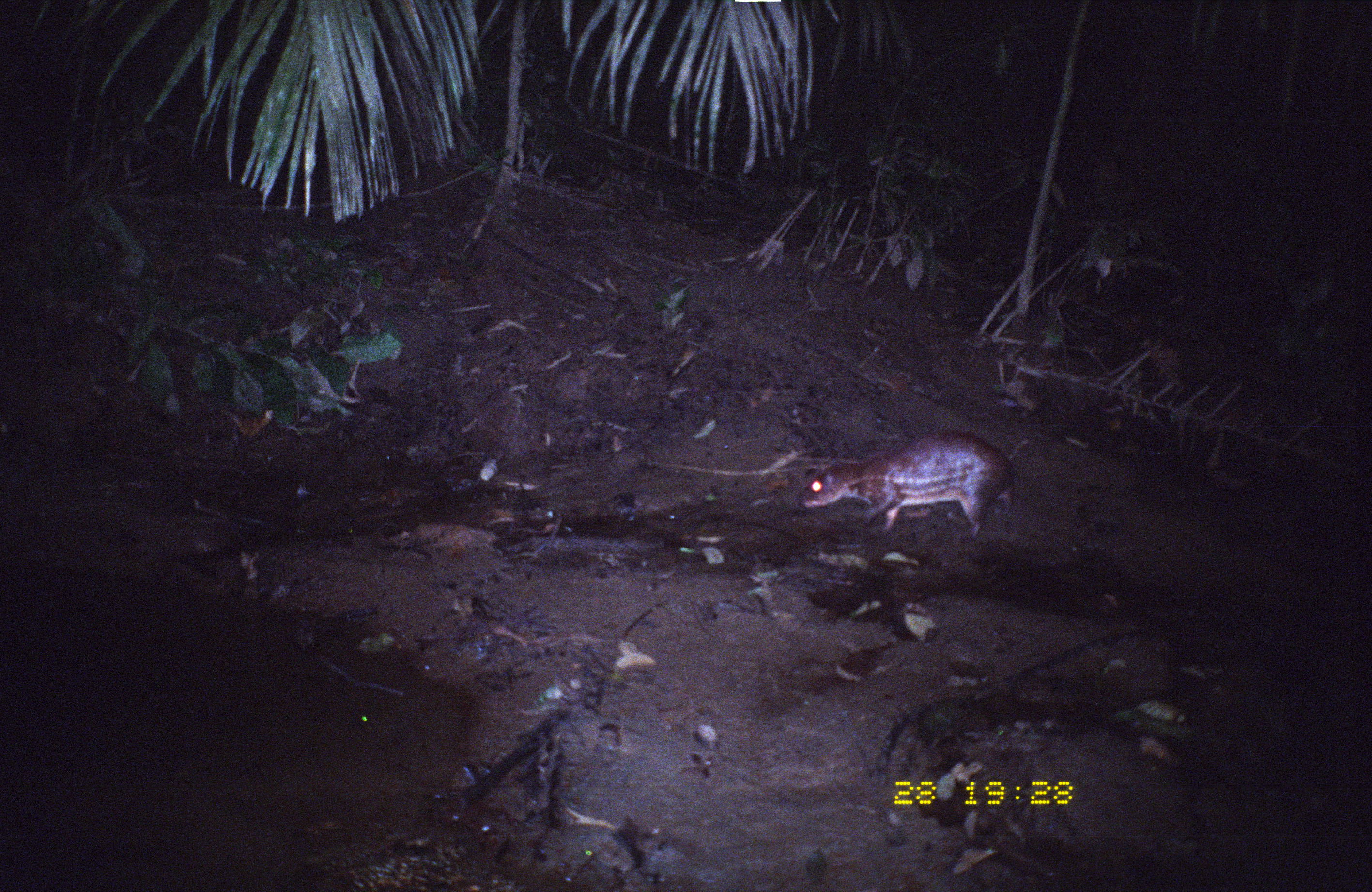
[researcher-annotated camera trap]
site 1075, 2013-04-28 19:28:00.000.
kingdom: Animalia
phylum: Chordata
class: Mammalia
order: Rodentia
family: Cuniculidae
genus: Cuniculus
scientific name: Cuniculus paca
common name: spotted paca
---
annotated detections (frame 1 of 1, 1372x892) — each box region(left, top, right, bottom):
cuniculus paca: region(799, 432, 1017, 541)